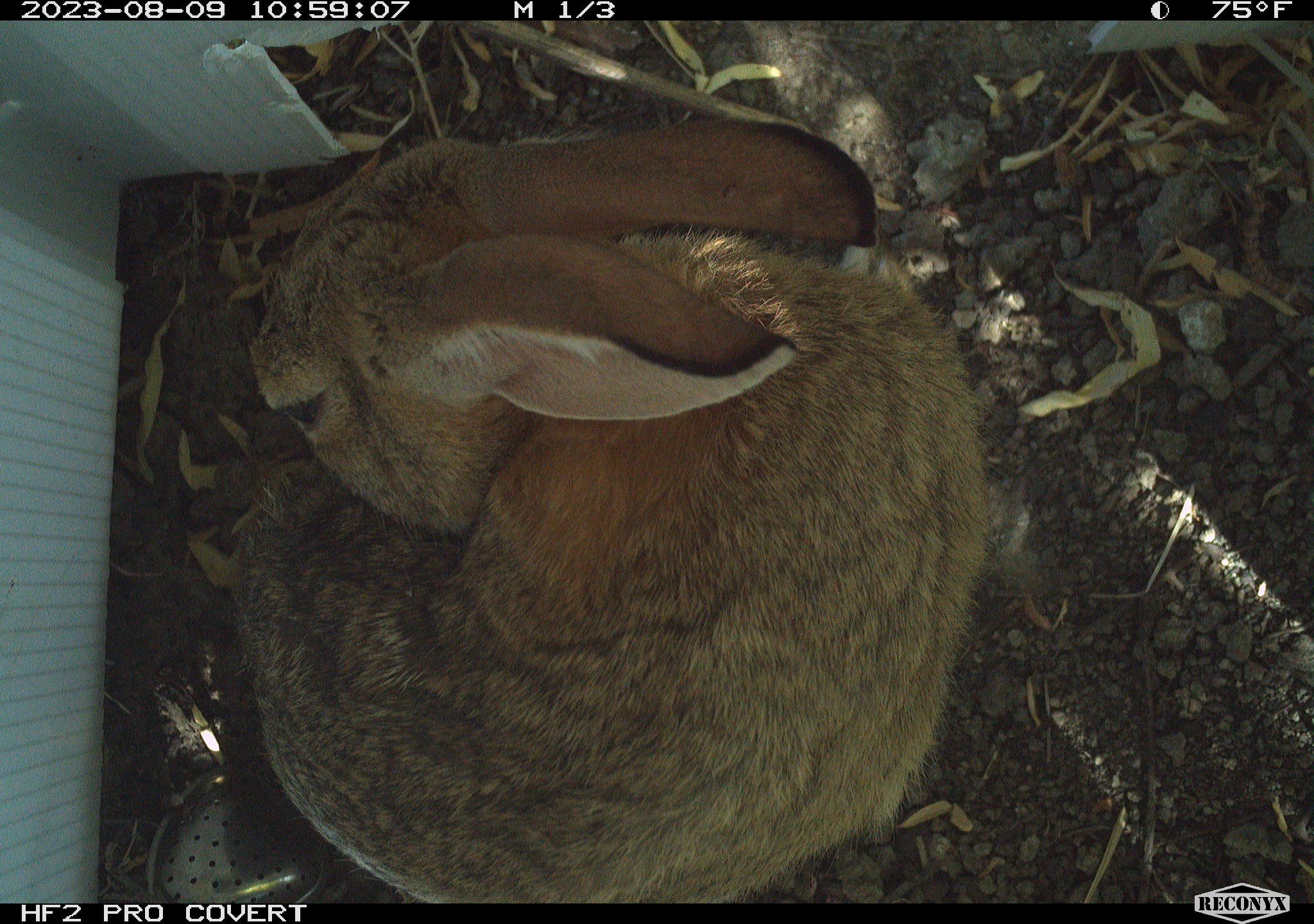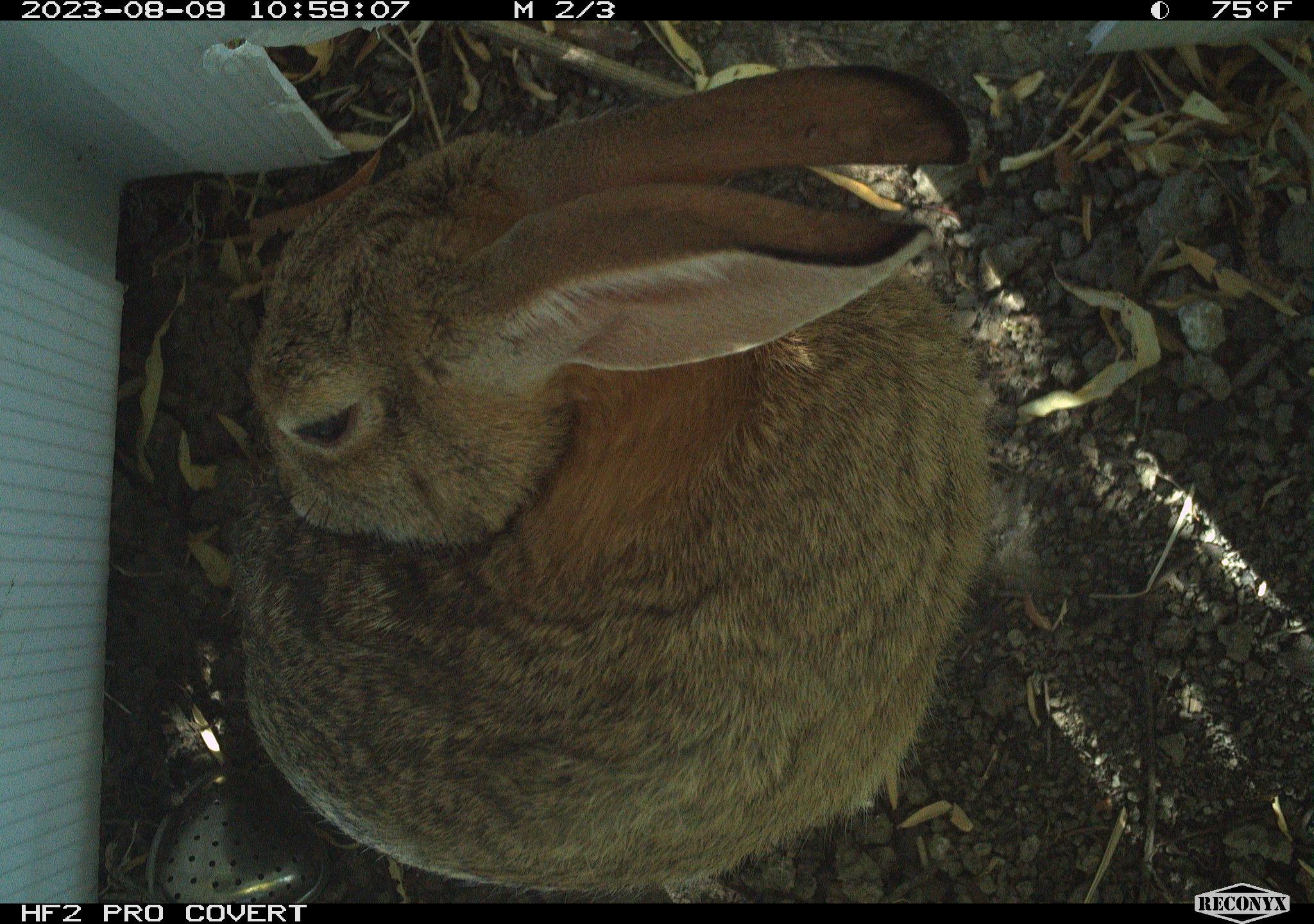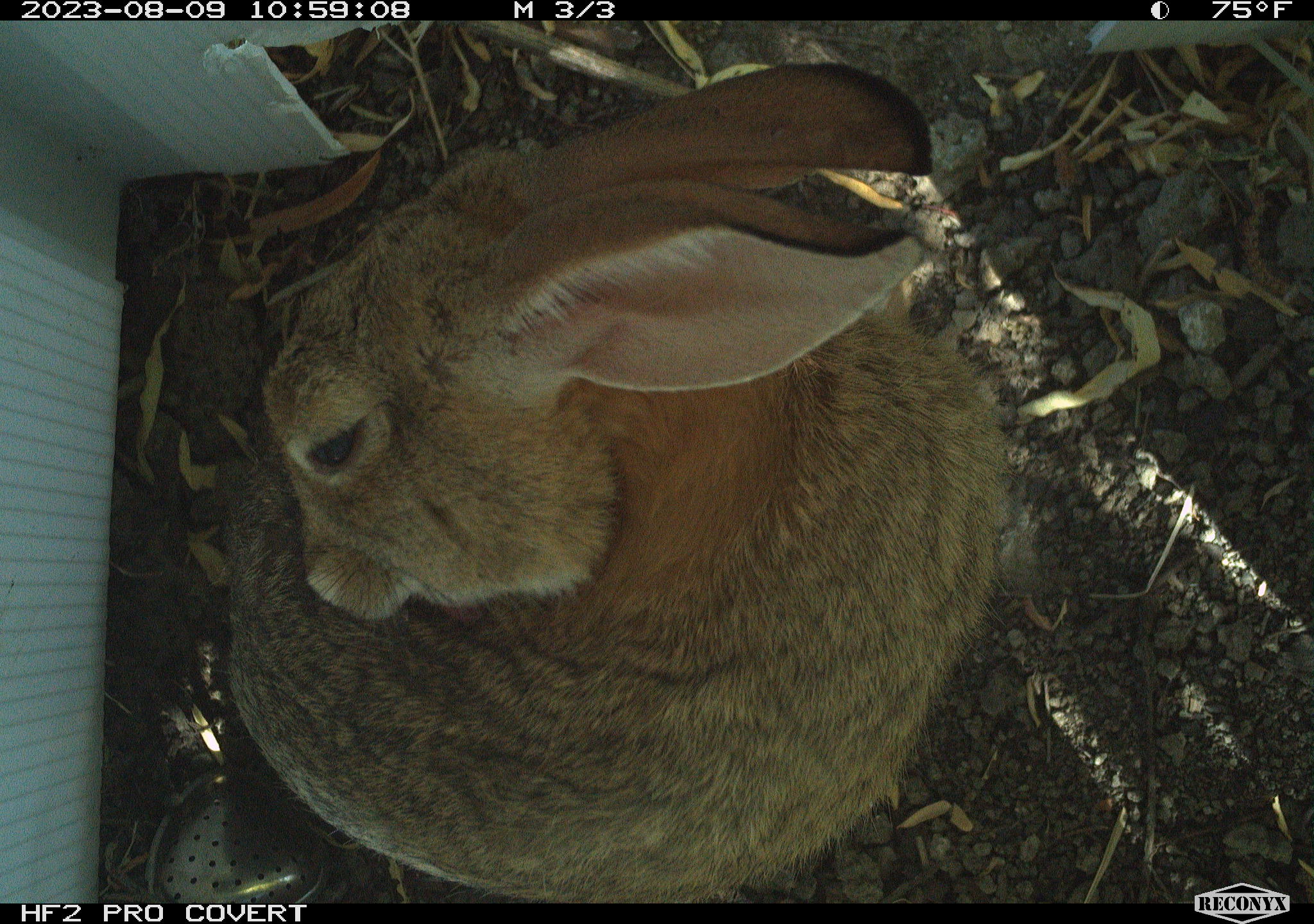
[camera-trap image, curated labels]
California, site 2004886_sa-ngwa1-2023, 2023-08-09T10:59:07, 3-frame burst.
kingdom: Animalia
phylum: Chordata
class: Mammalia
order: Lagomorpha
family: Leporidae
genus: Sylvilagus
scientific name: Sylvilagus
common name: cottontail rabbits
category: sylvilagus species